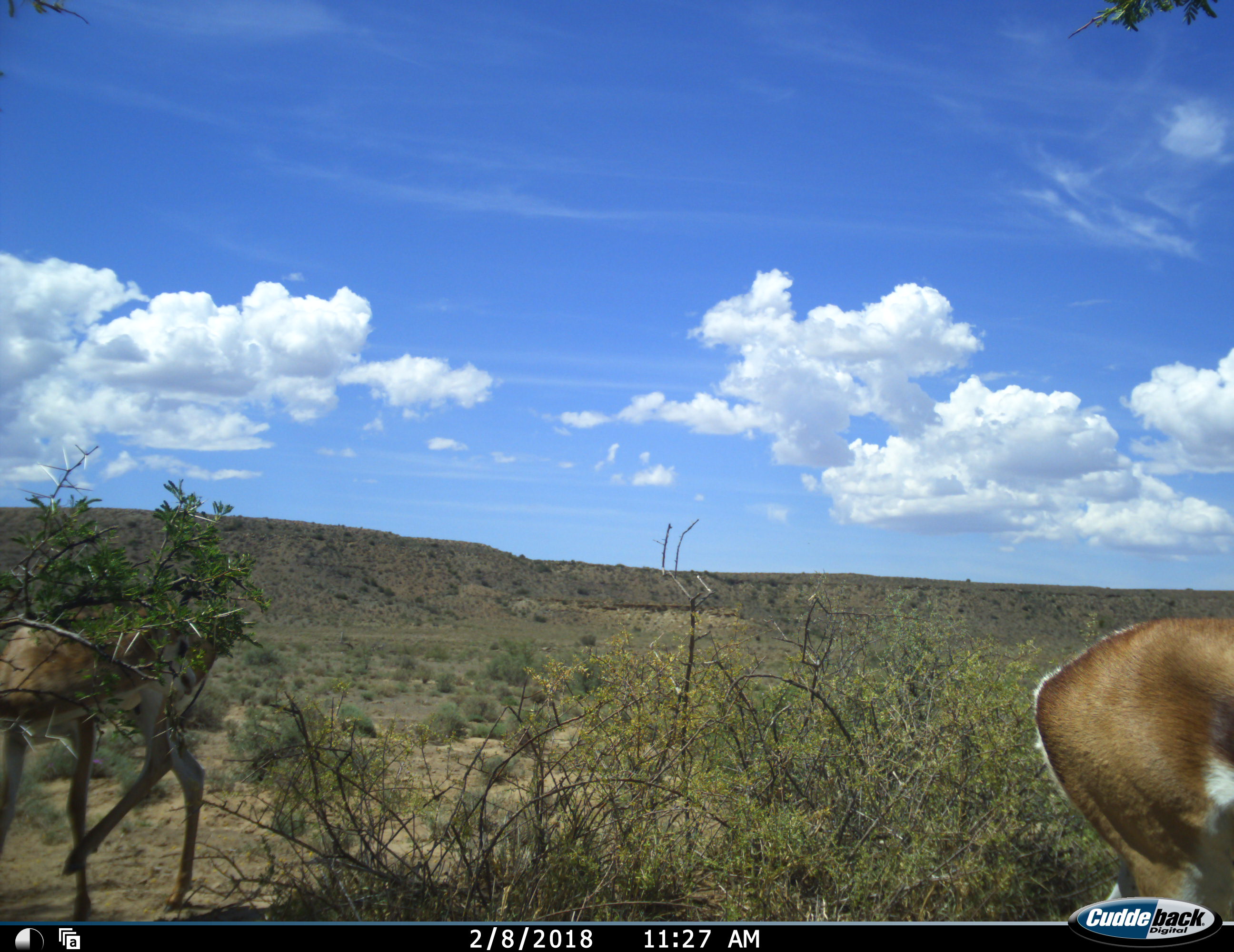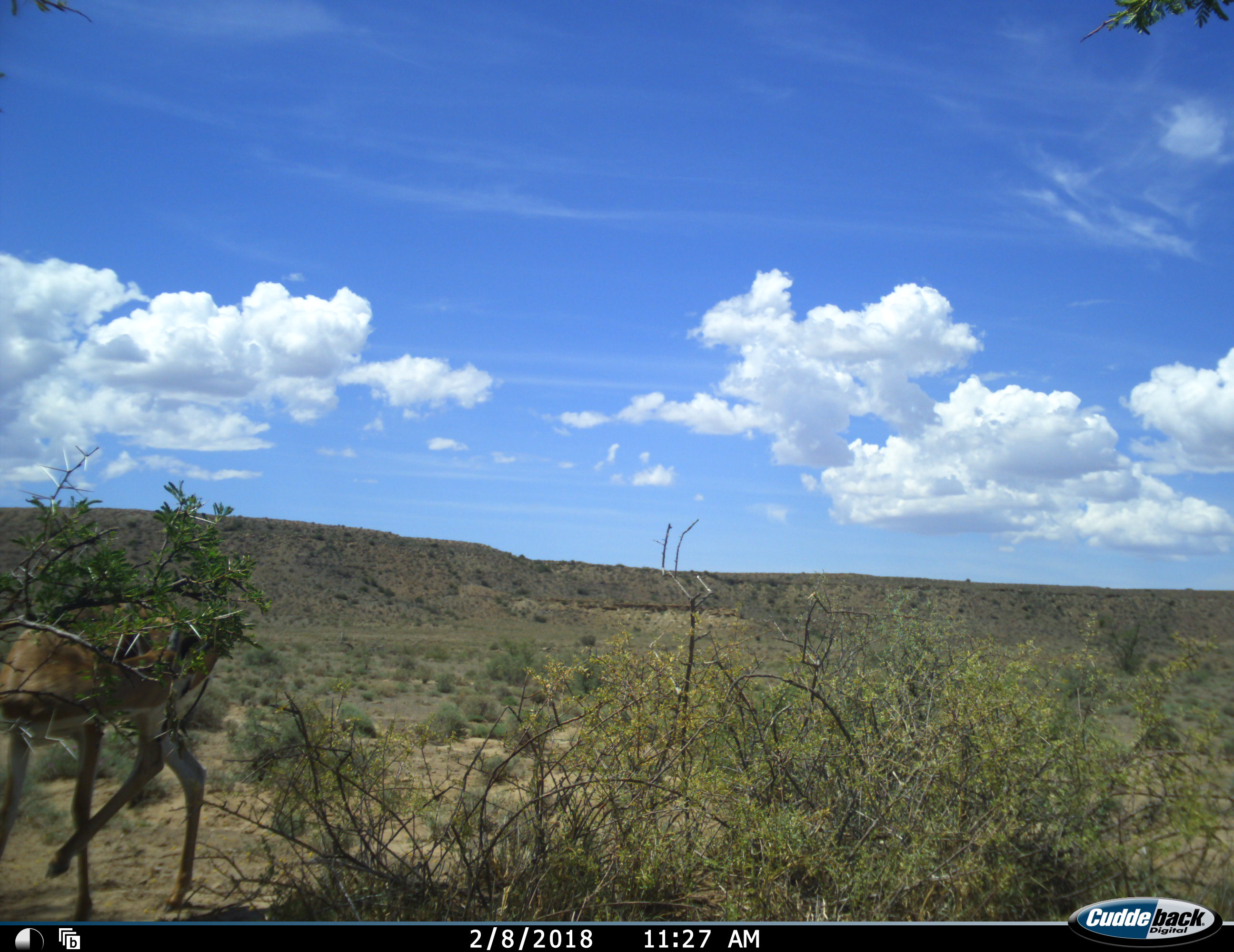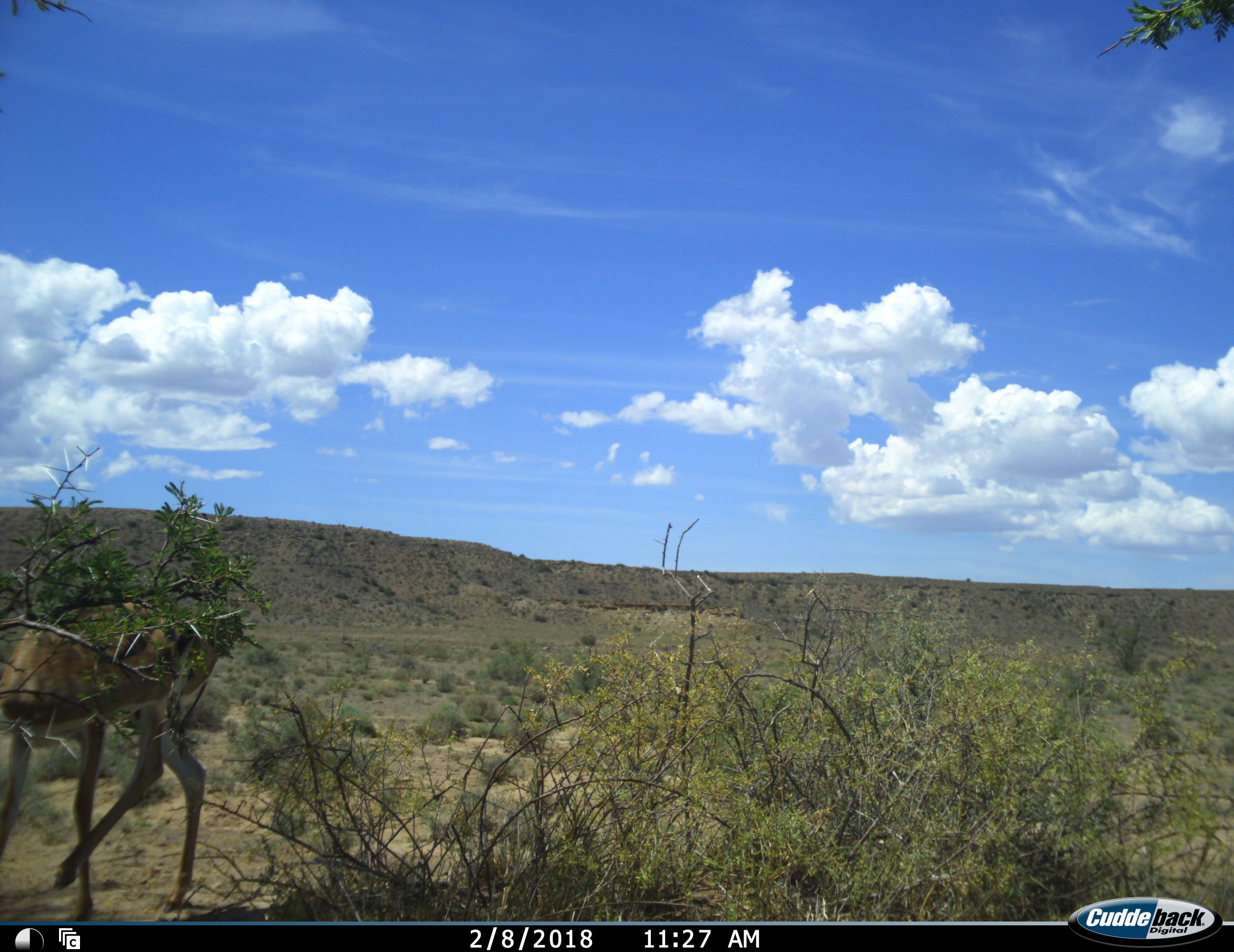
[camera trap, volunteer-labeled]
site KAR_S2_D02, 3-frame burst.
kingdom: Animalia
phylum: Chordata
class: Mammalia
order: Artiodactyla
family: Bovidae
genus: Antidorcas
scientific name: Antidorcas marsupialis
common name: springbok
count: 2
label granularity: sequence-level